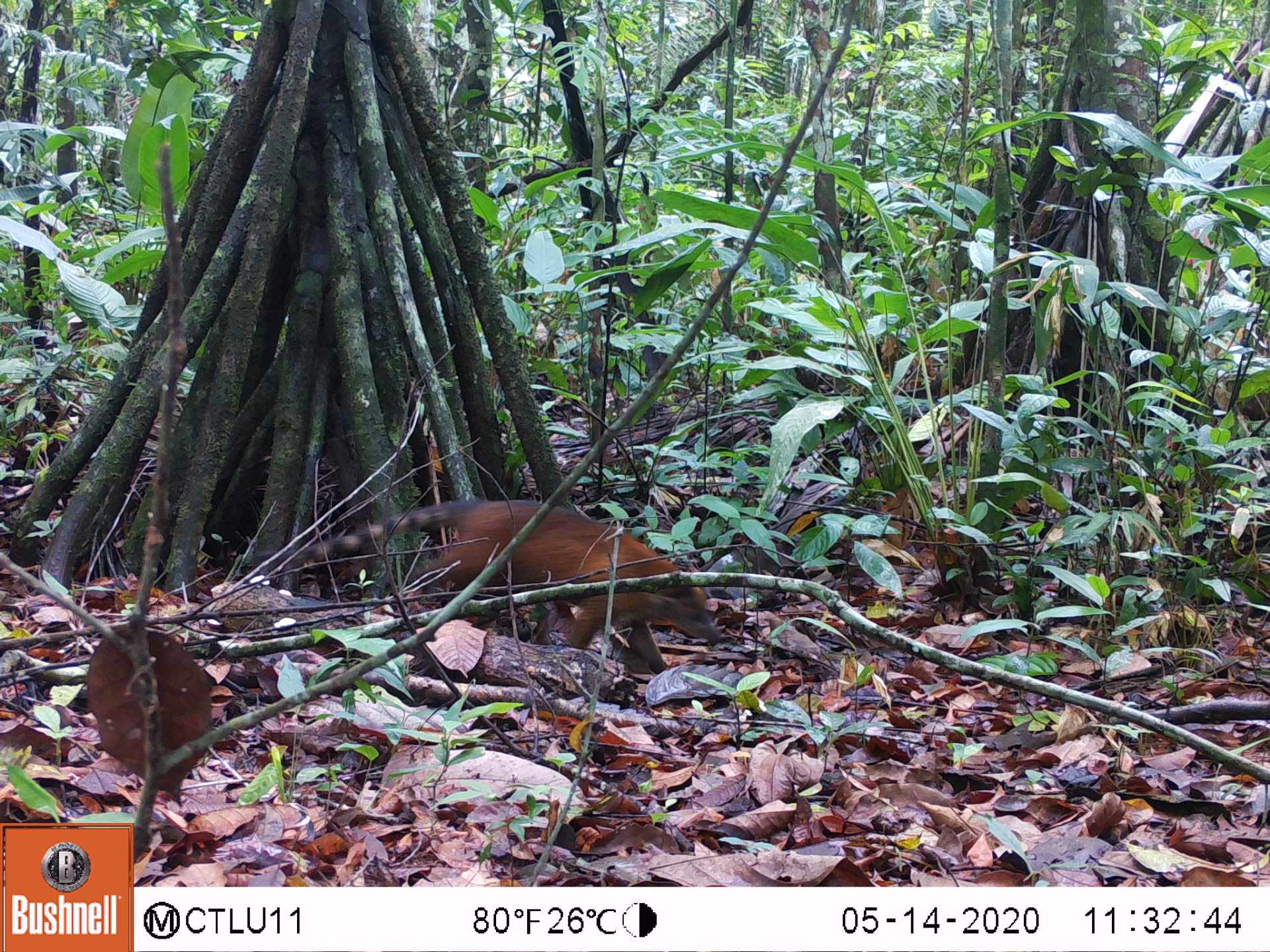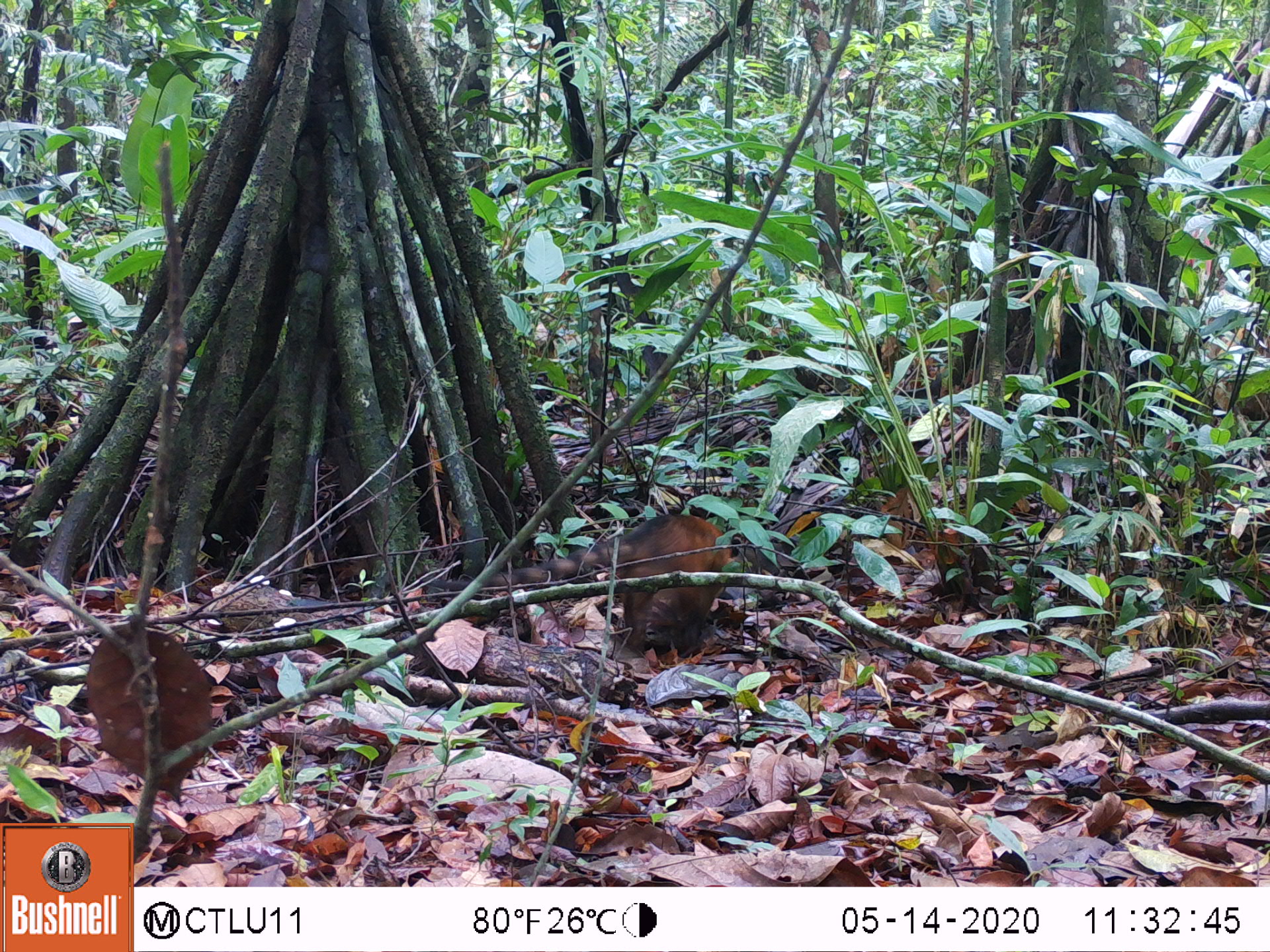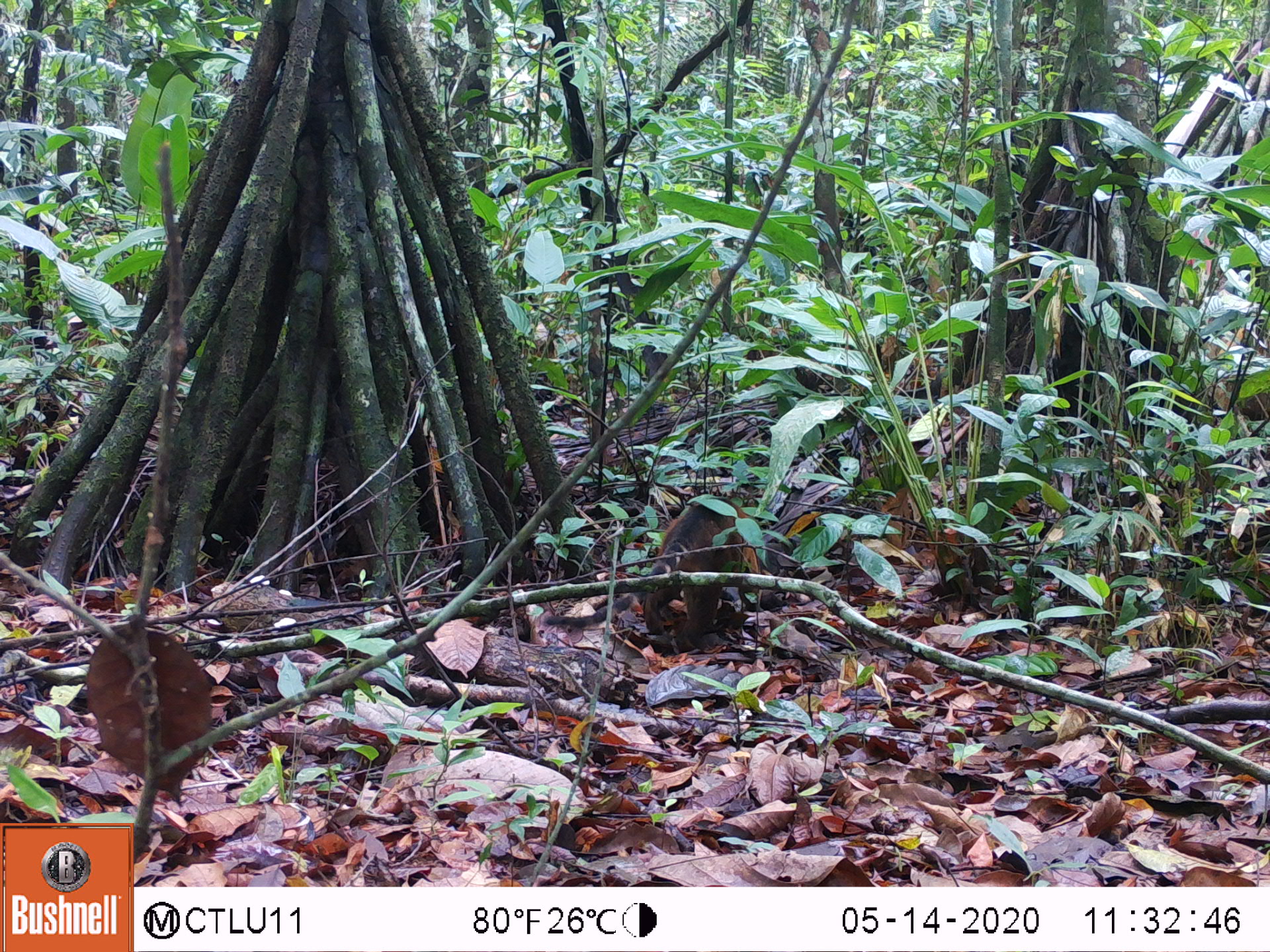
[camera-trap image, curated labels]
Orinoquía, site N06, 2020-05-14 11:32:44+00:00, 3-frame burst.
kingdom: Animalia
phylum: Chordata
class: Mammalia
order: Carnivora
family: Procyonidae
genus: Nasua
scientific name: Nasua nasua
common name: south american coati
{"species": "south american coati (Nasua nasua)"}